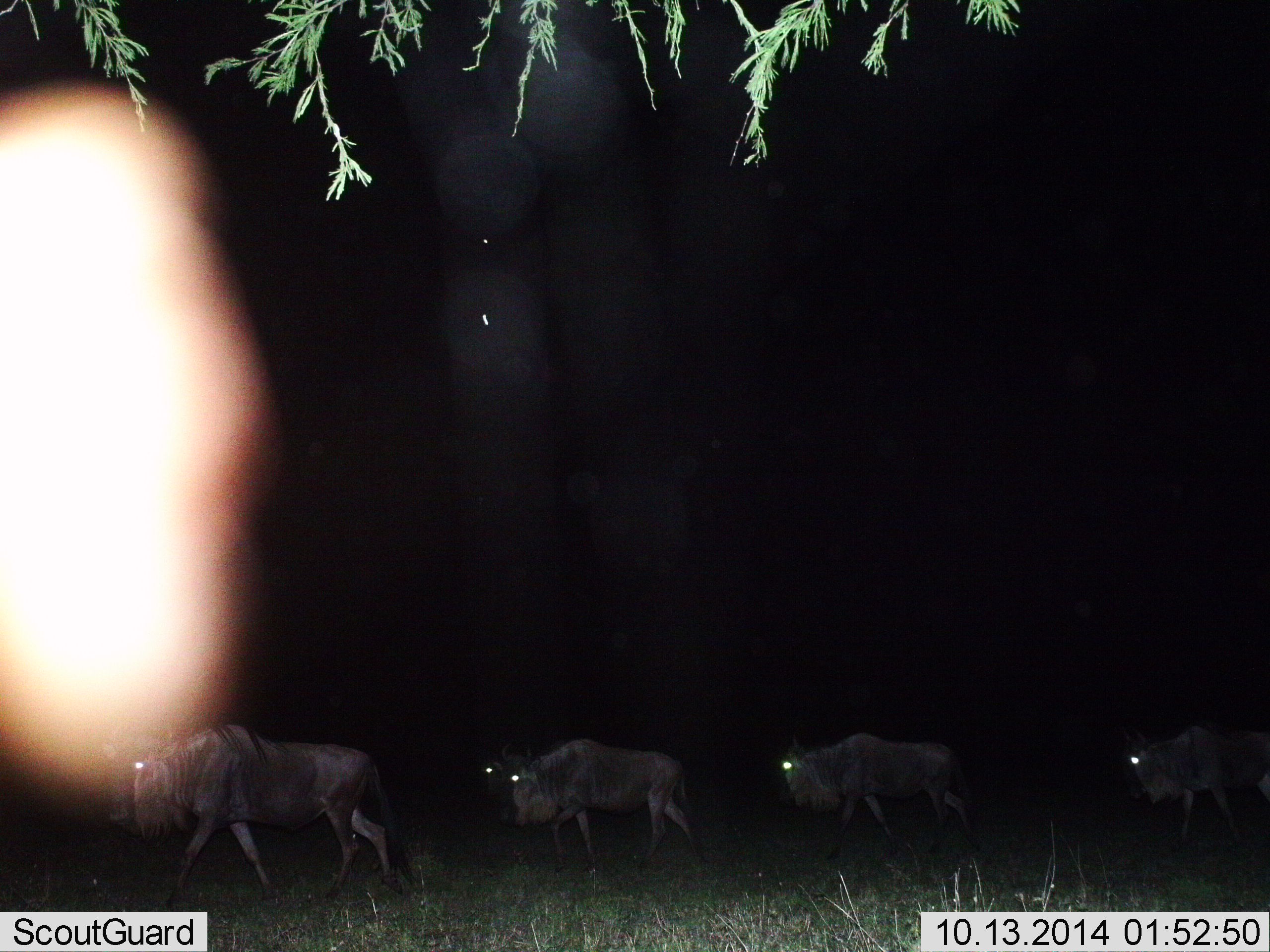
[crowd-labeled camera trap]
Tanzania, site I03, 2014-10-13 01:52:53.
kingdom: Animalia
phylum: Chordata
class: Mammalia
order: Artiodactyla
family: Bovidae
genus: Connochaetes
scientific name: Connochaetes taurinus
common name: blue wildebeest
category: wildebeest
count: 4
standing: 10%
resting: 10%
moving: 90%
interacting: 0%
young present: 0%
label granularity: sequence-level